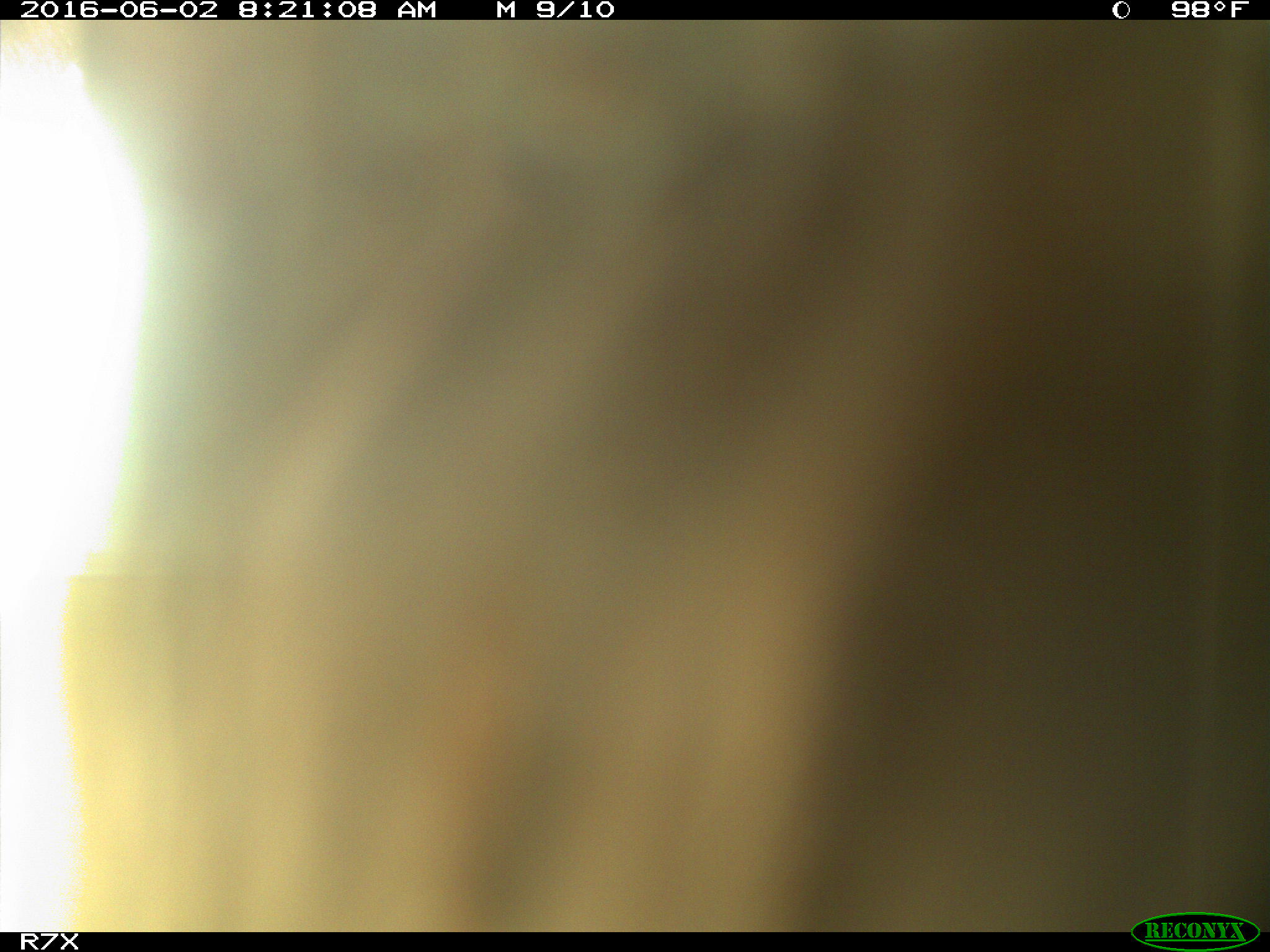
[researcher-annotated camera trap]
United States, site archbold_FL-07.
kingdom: Animalia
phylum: Chordata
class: Mammalia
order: Artiodactyla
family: Bovidae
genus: Bos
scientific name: Bos taurus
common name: domestic cow